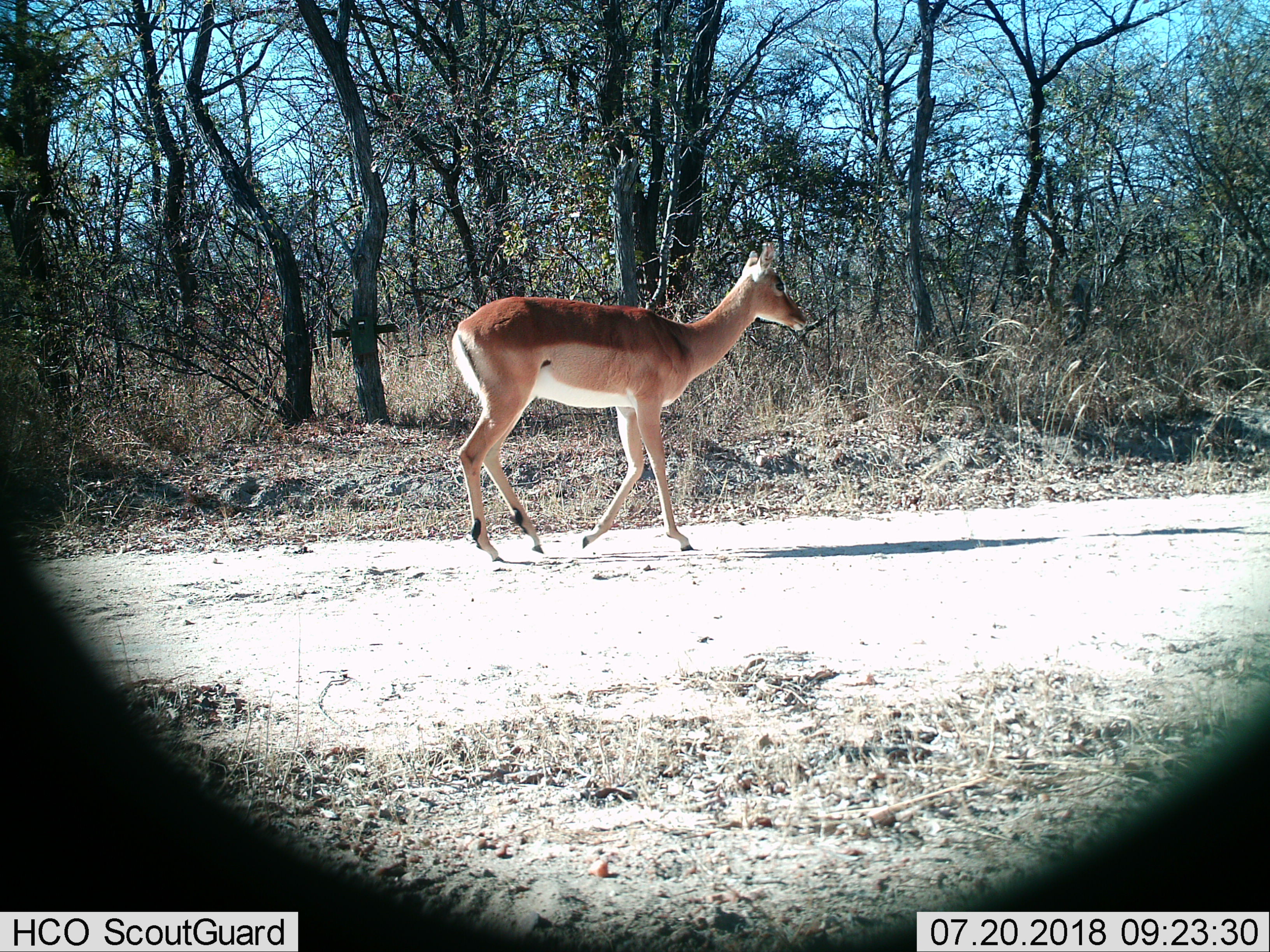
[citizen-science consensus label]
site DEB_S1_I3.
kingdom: Animalia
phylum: Chordata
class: Mammalia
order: Artiodactyla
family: Bovidae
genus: Aepyceros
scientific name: Aepyceros melampus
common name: impala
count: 1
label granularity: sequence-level